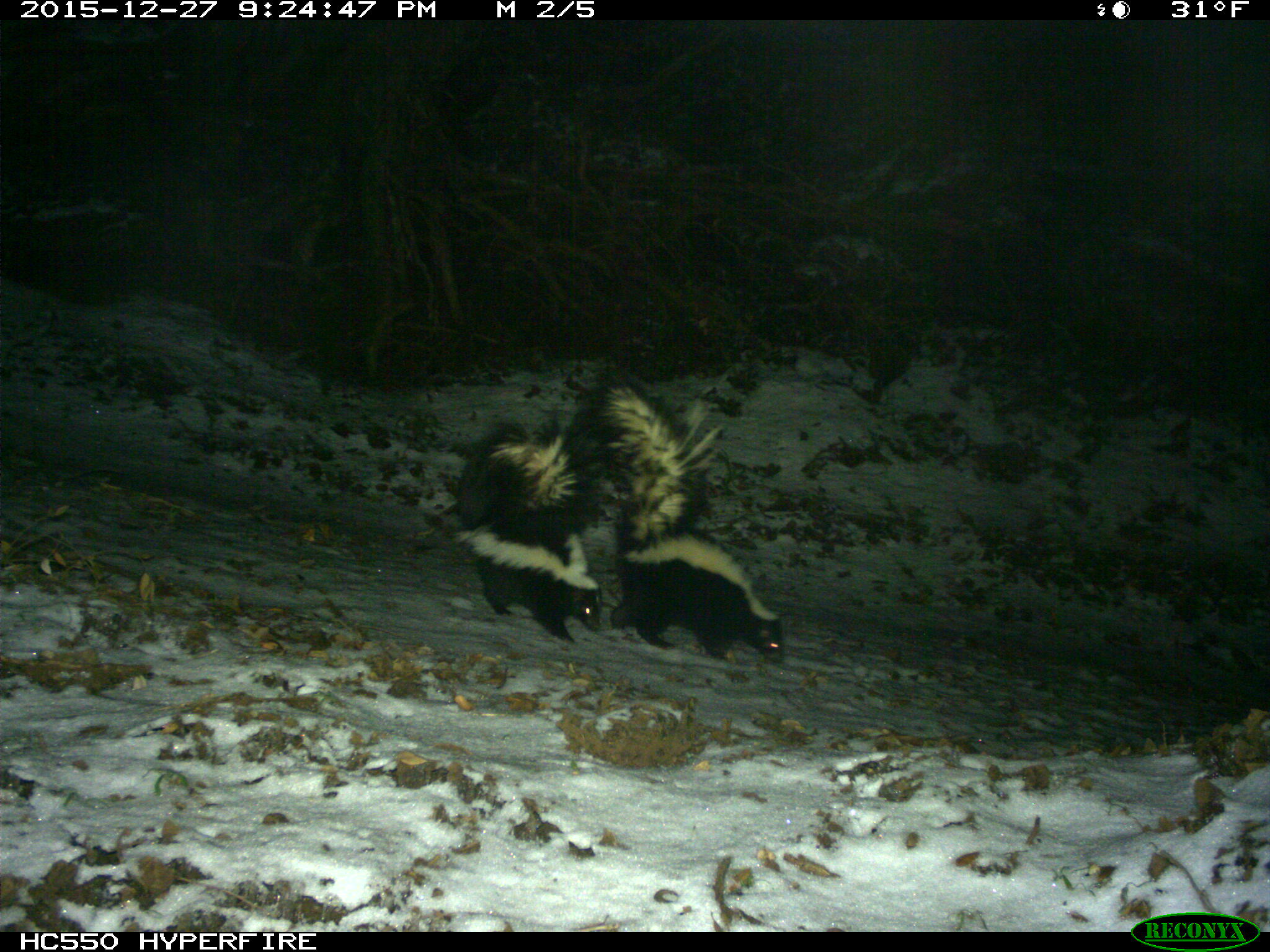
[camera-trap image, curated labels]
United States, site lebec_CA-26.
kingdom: Animalia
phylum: Chordata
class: Mammalia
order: Carnivora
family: Mephitidae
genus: Mephitis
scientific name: Mephitis mephitis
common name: striped skunk